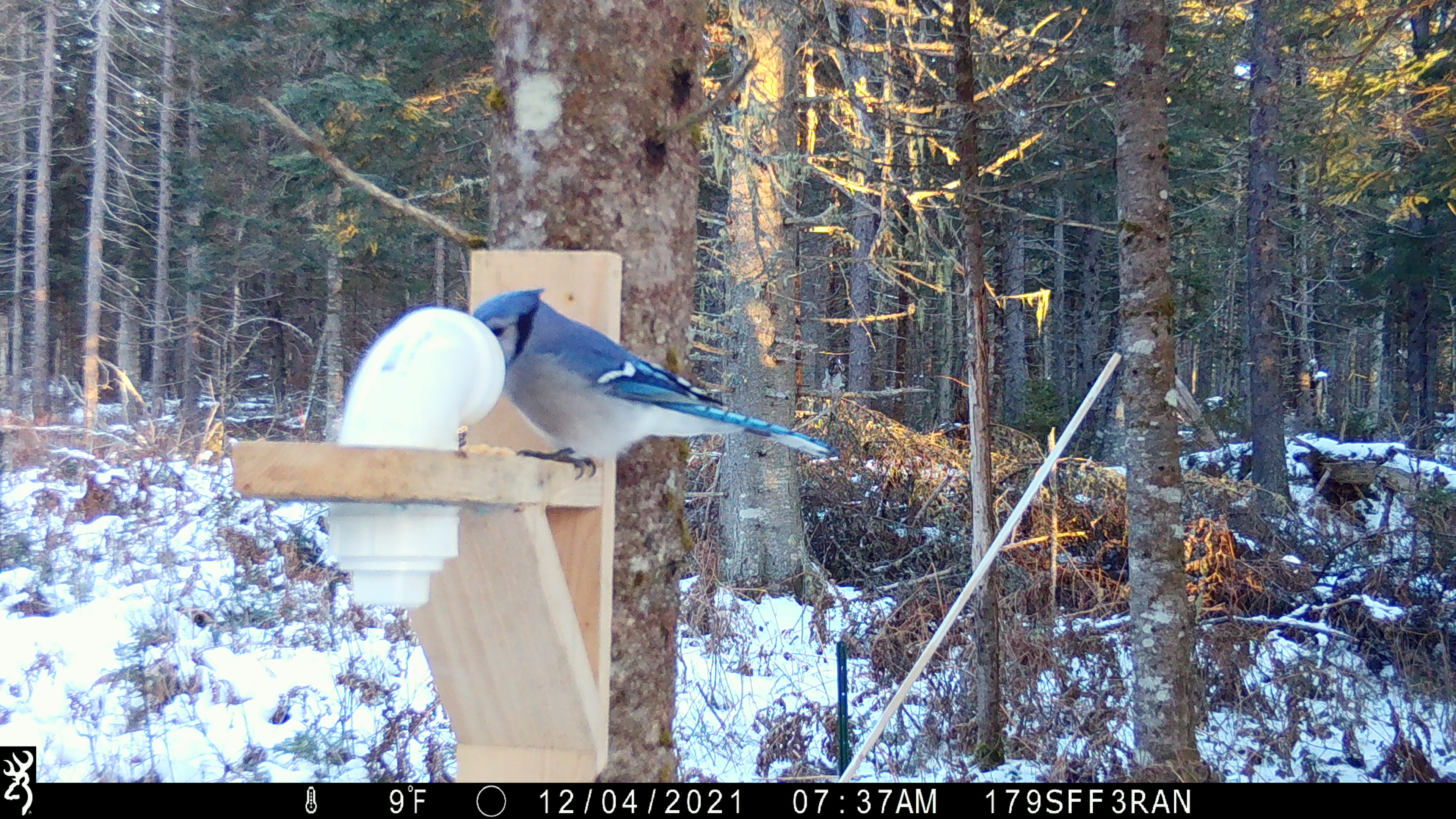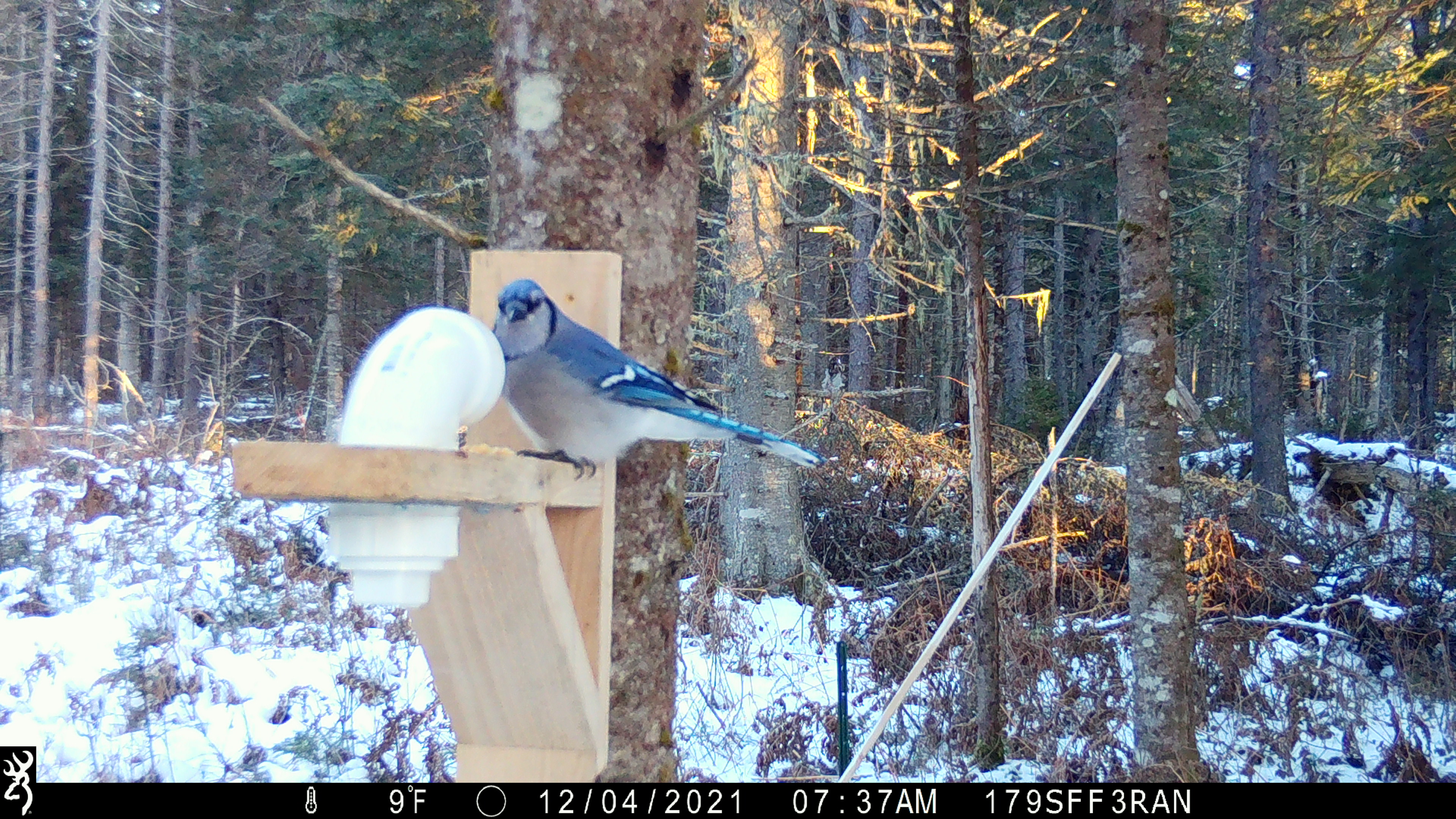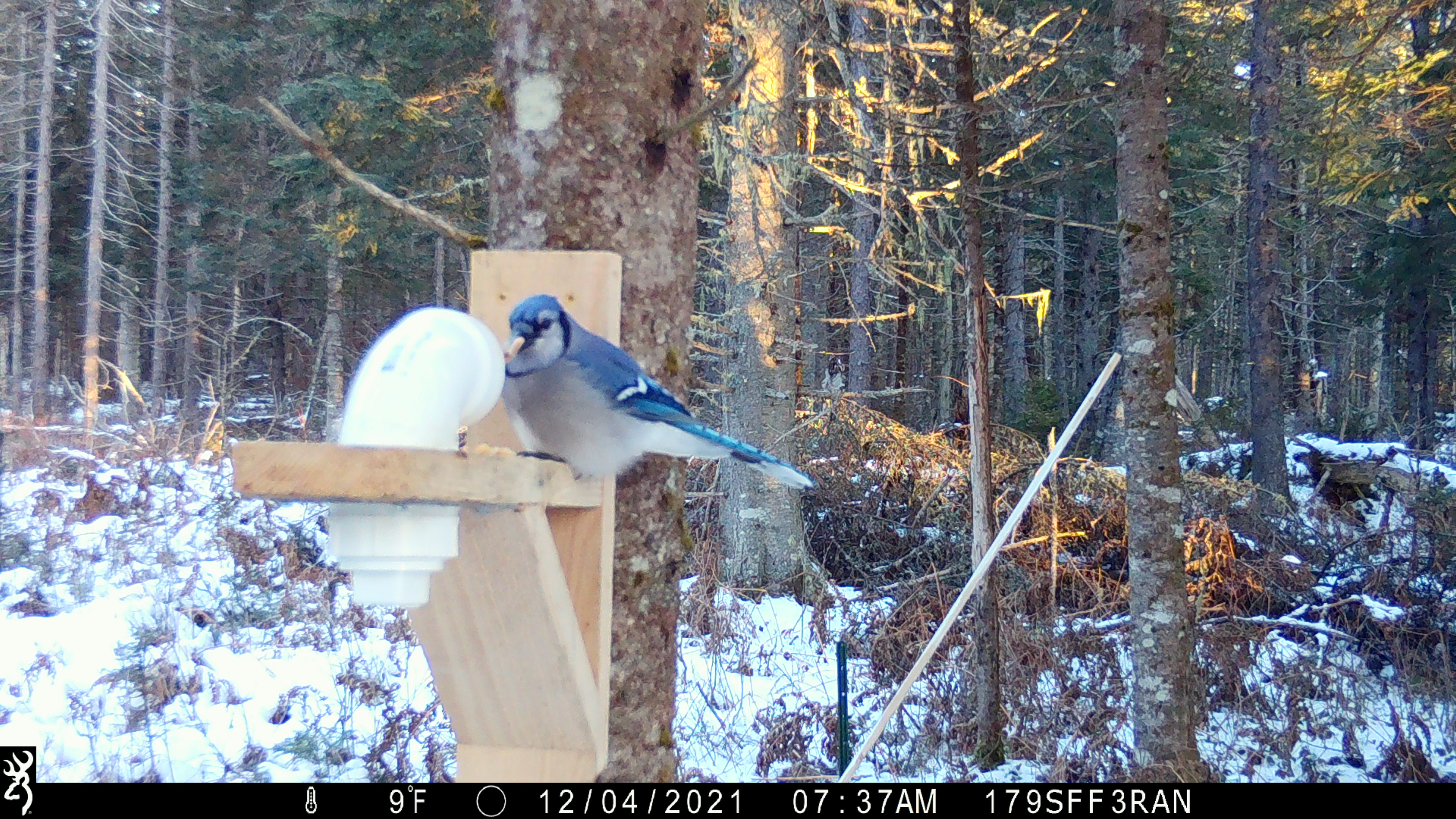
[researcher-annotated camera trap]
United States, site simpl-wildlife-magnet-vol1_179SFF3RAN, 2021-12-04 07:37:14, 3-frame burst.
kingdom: Animalia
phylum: Chordata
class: Aves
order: Passeriformes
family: Corvidae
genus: Cyanocitta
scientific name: Cyanocitta cristata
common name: blue jay